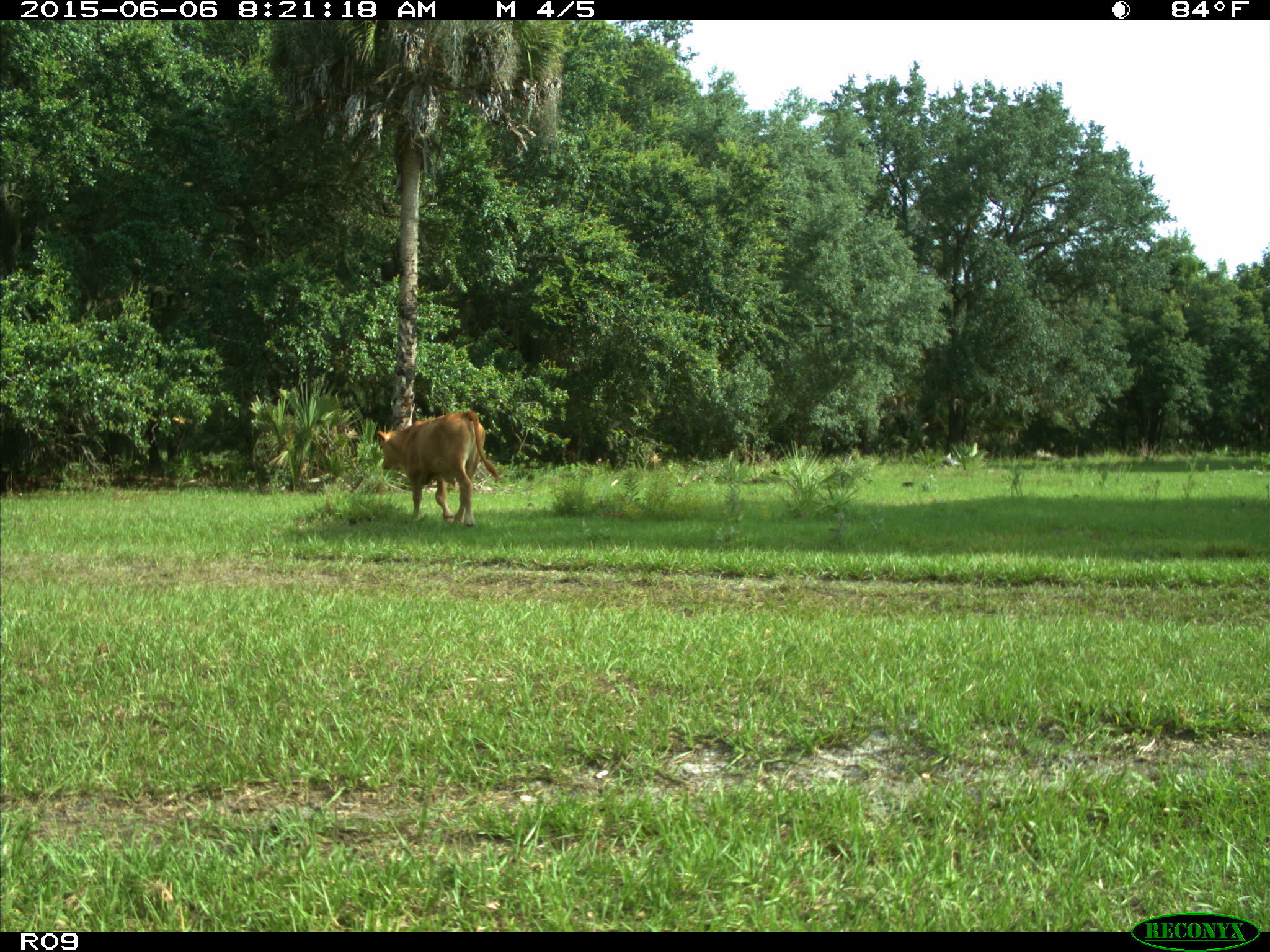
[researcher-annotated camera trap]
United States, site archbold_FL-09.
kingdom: Animalia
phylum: Chordata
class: Mammalia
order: Artiodactyla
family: Bovidae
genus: Bos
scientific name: Bos taurus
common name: domestic cow